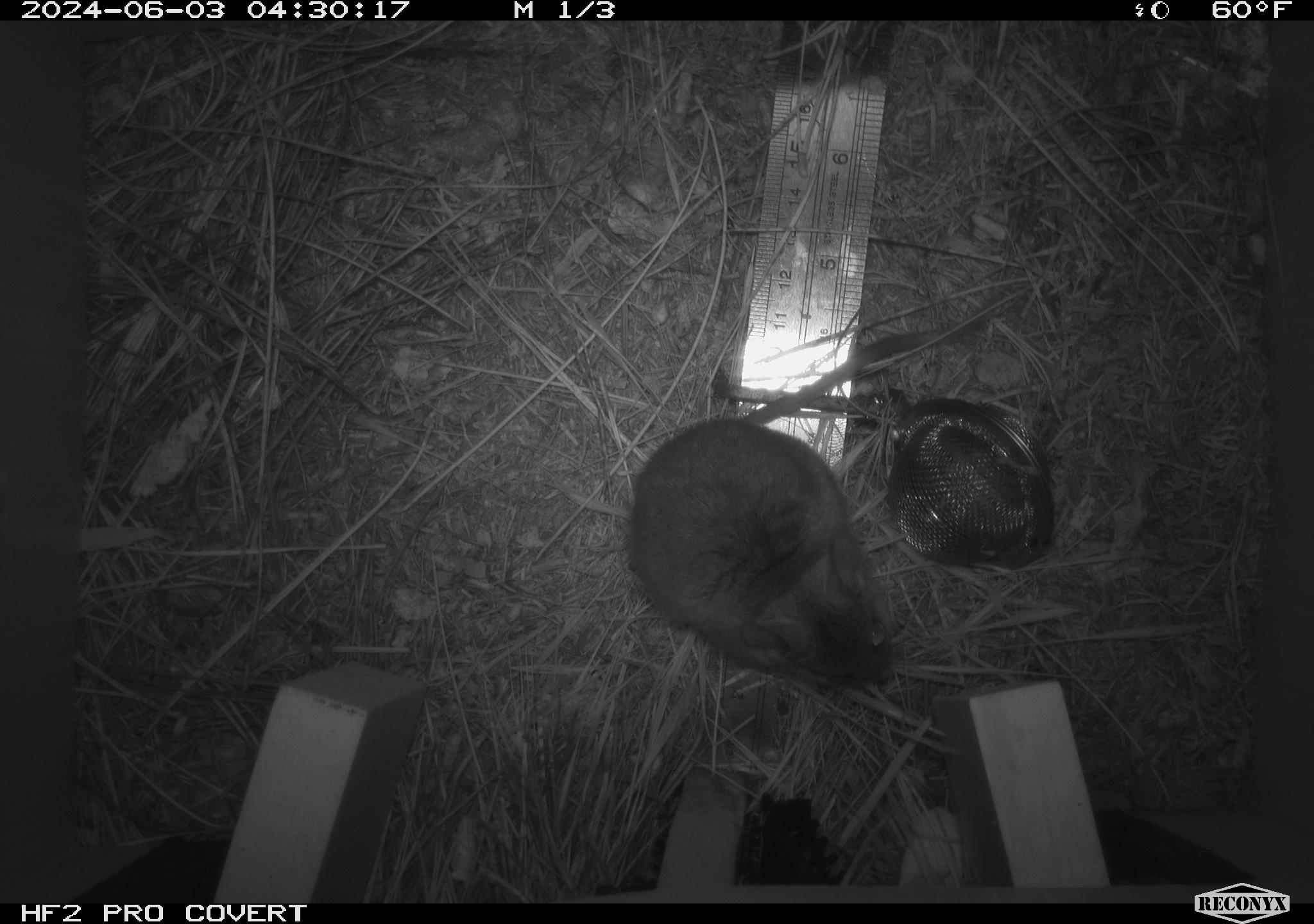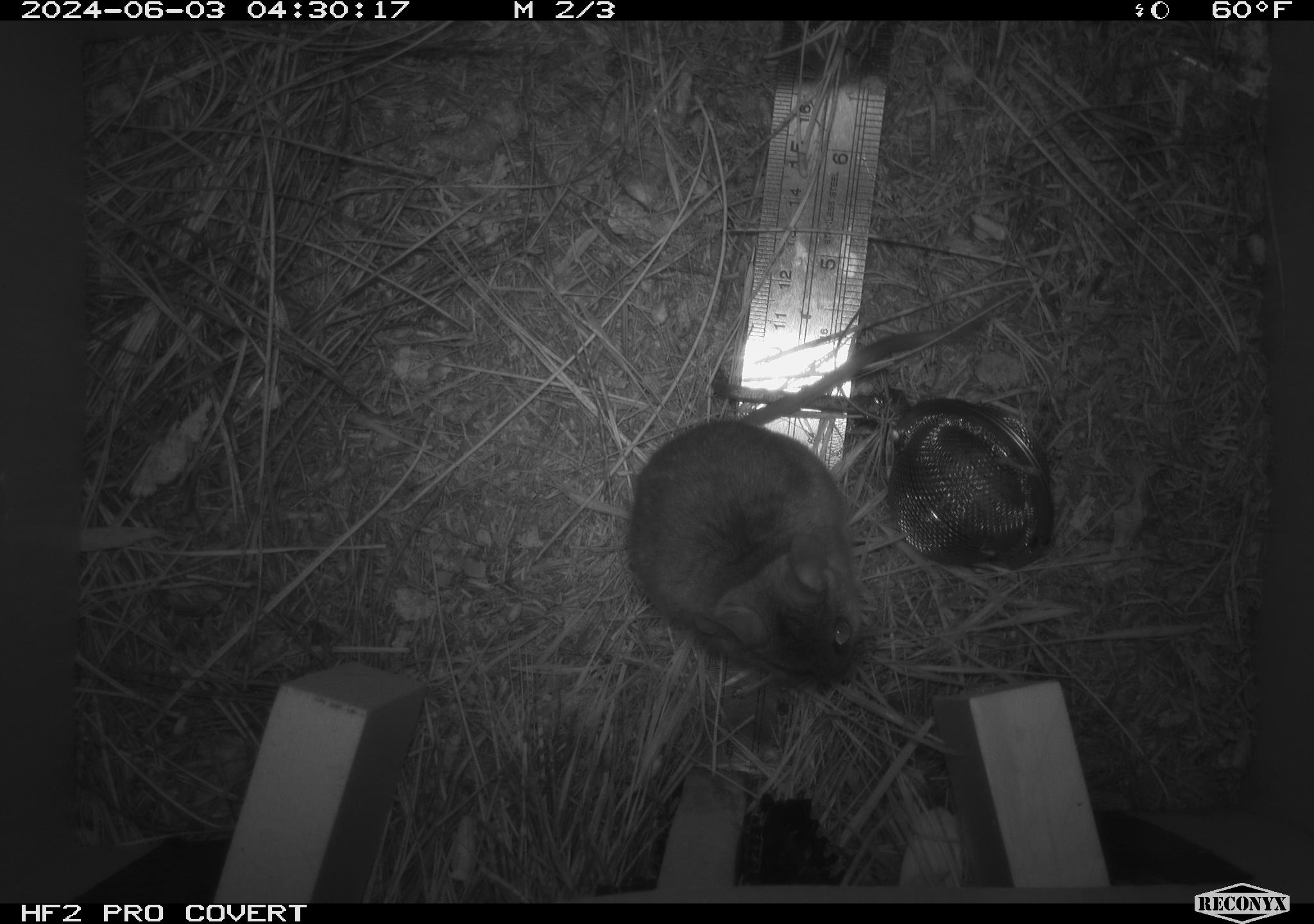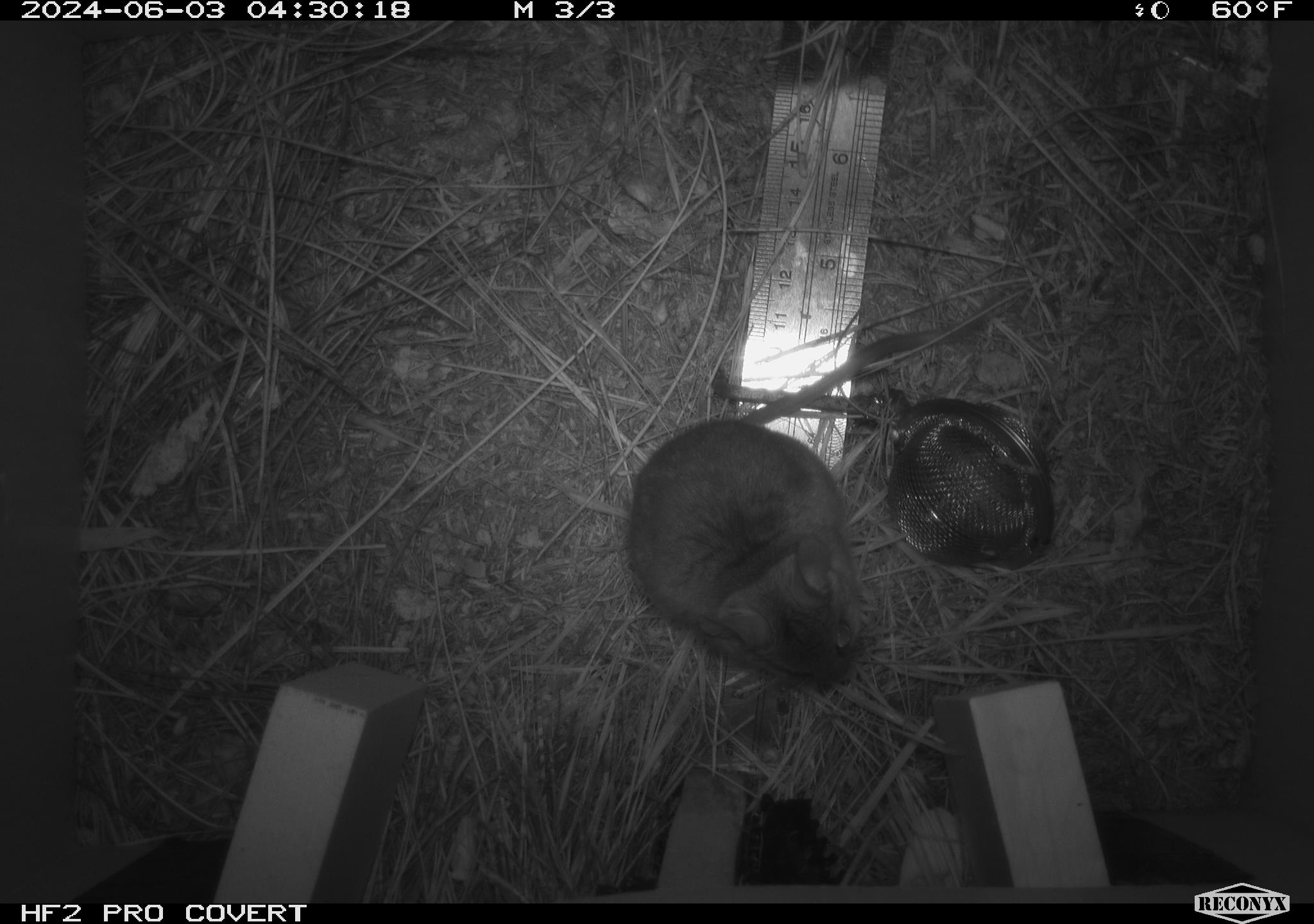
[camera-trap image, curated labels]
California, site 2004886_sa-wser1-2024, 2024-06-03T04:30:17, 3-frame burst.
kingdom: Animalia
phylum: Chordata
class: Mammalia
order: Rodentia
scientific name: Rodentia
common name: mouse species